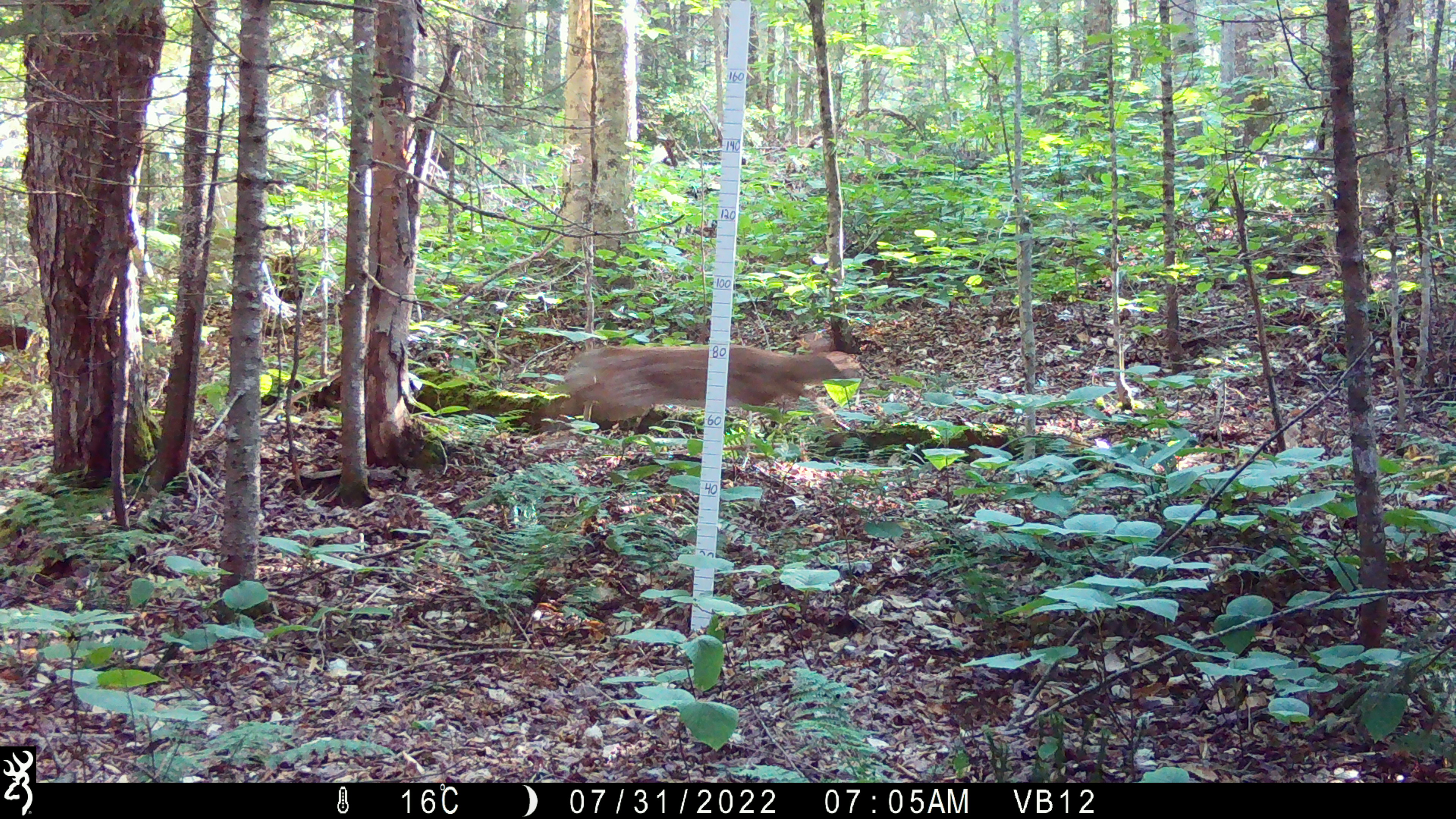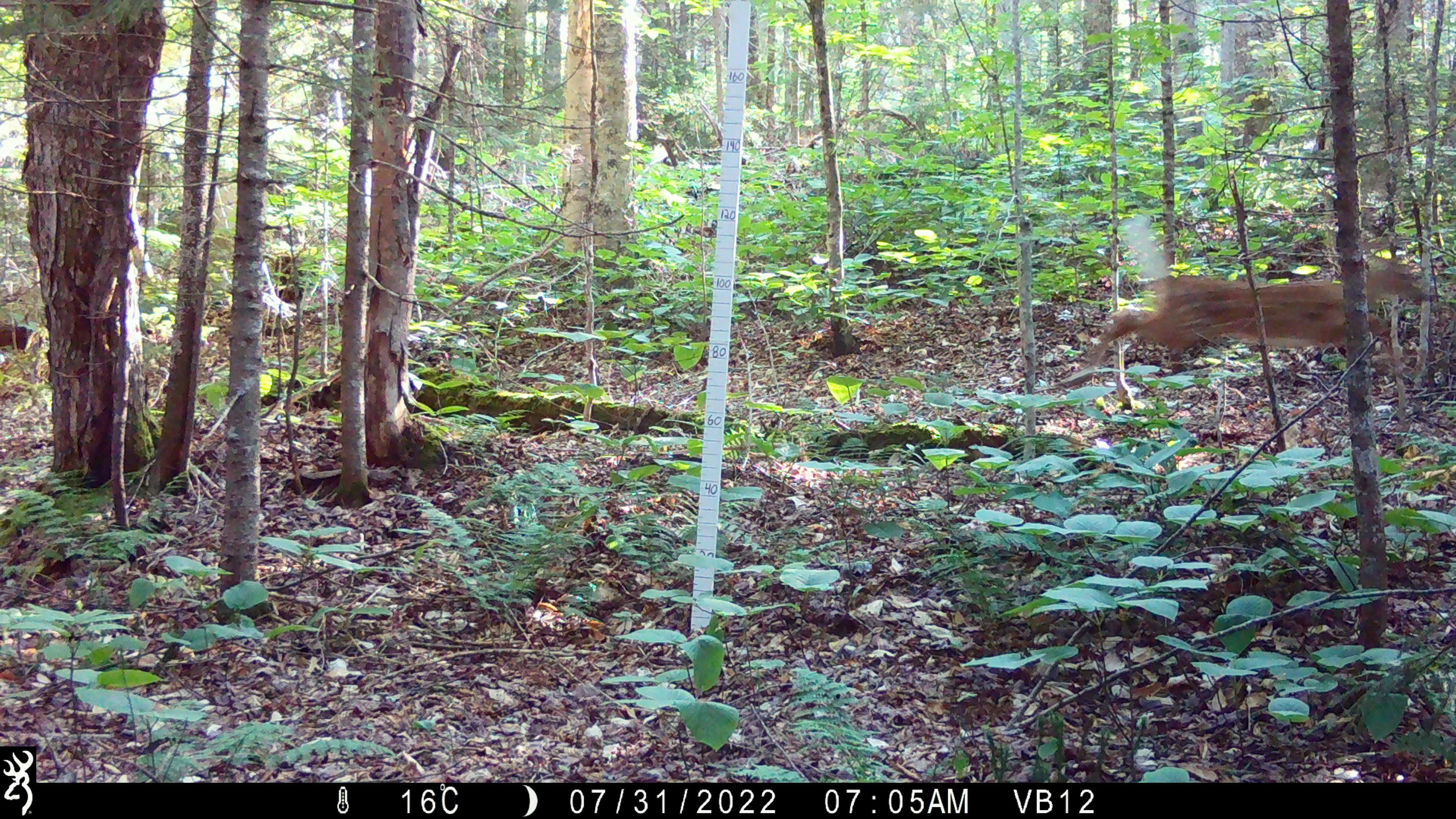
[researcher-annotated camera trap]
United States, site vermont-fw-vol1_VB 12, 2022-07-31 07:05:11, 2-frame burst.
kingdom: Animalia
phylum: Chordata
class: Mammalia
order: Artiodactyla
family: Cervidae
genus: Odocoileus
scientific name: Odocoileus virginianus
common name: white-tailed deer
White-tailed deer (Odocoileus virginianus).